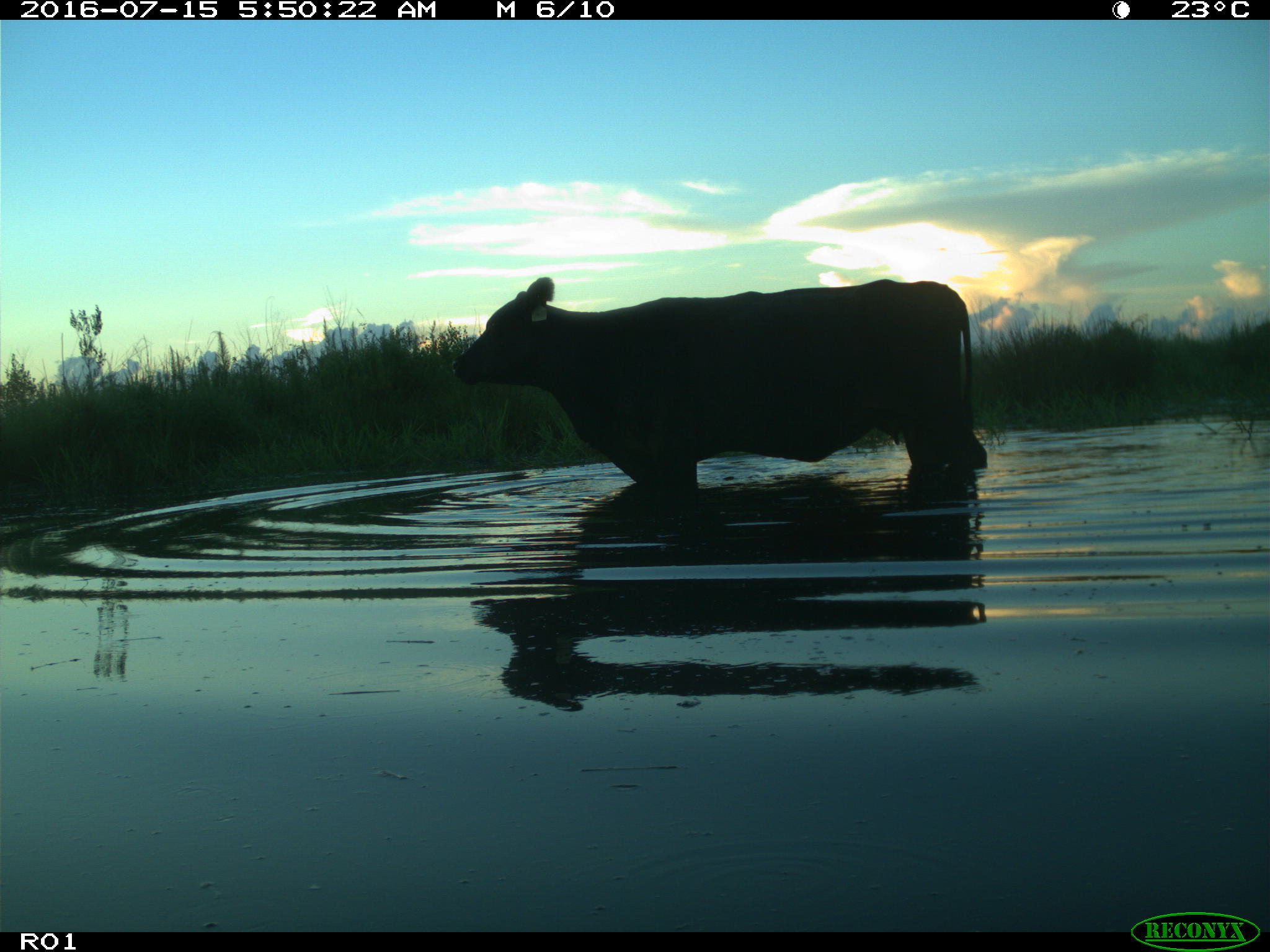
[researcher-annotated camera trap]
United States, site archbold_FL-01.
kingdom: Animalia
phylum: Chordata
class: Mammalia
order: Artiodactyla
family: Bovidae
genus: Bos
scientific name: Bos taurus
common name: domestic cow